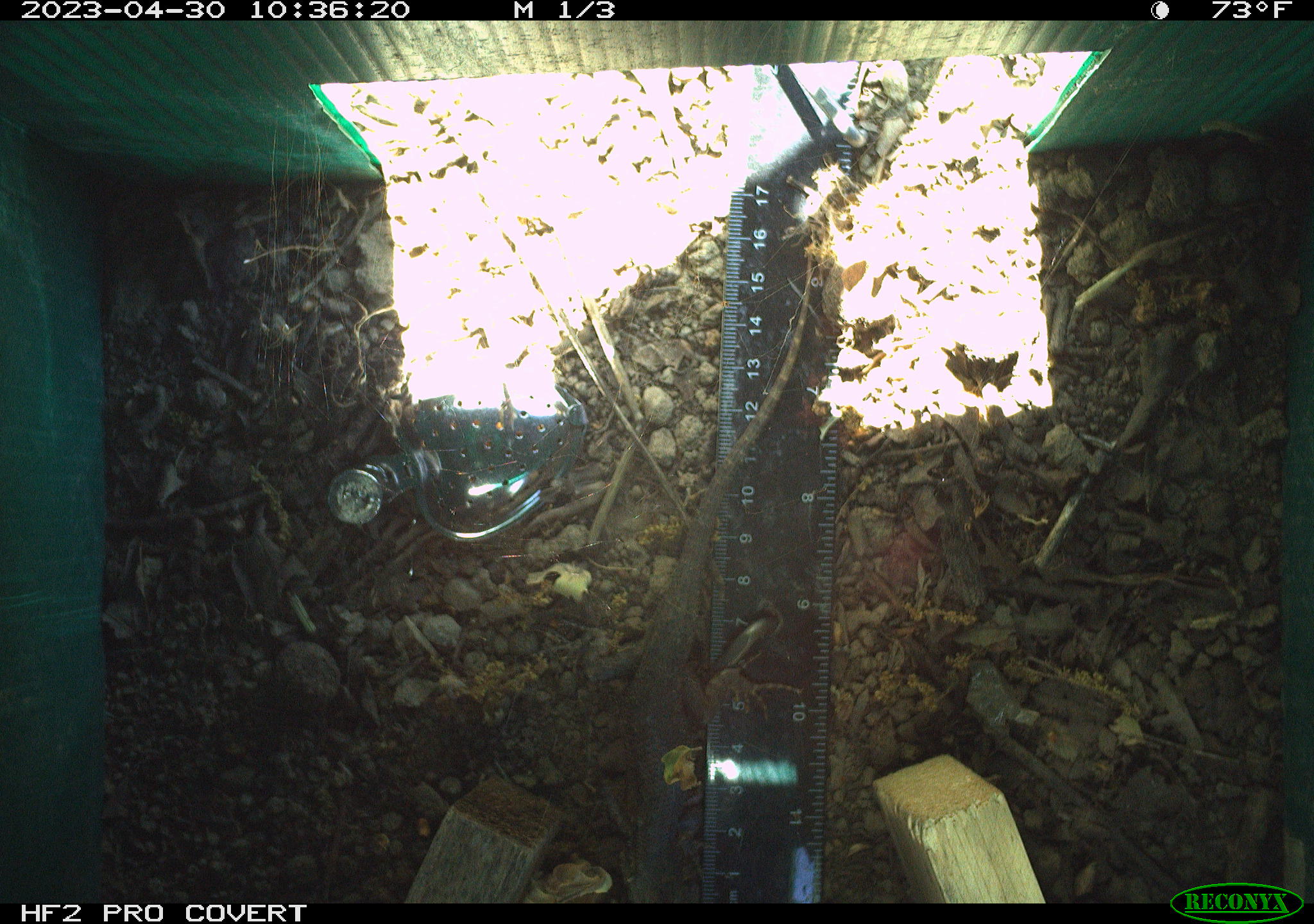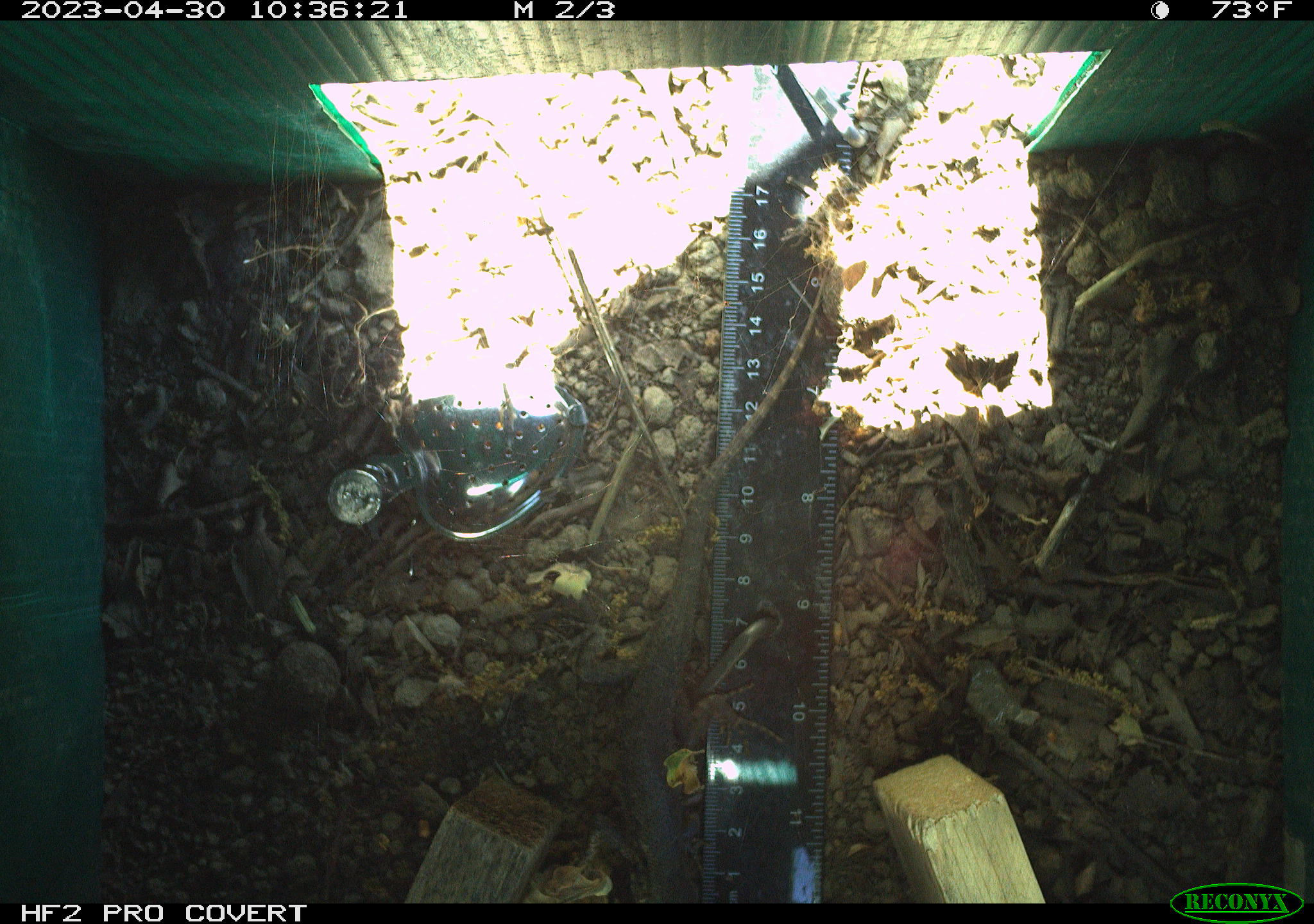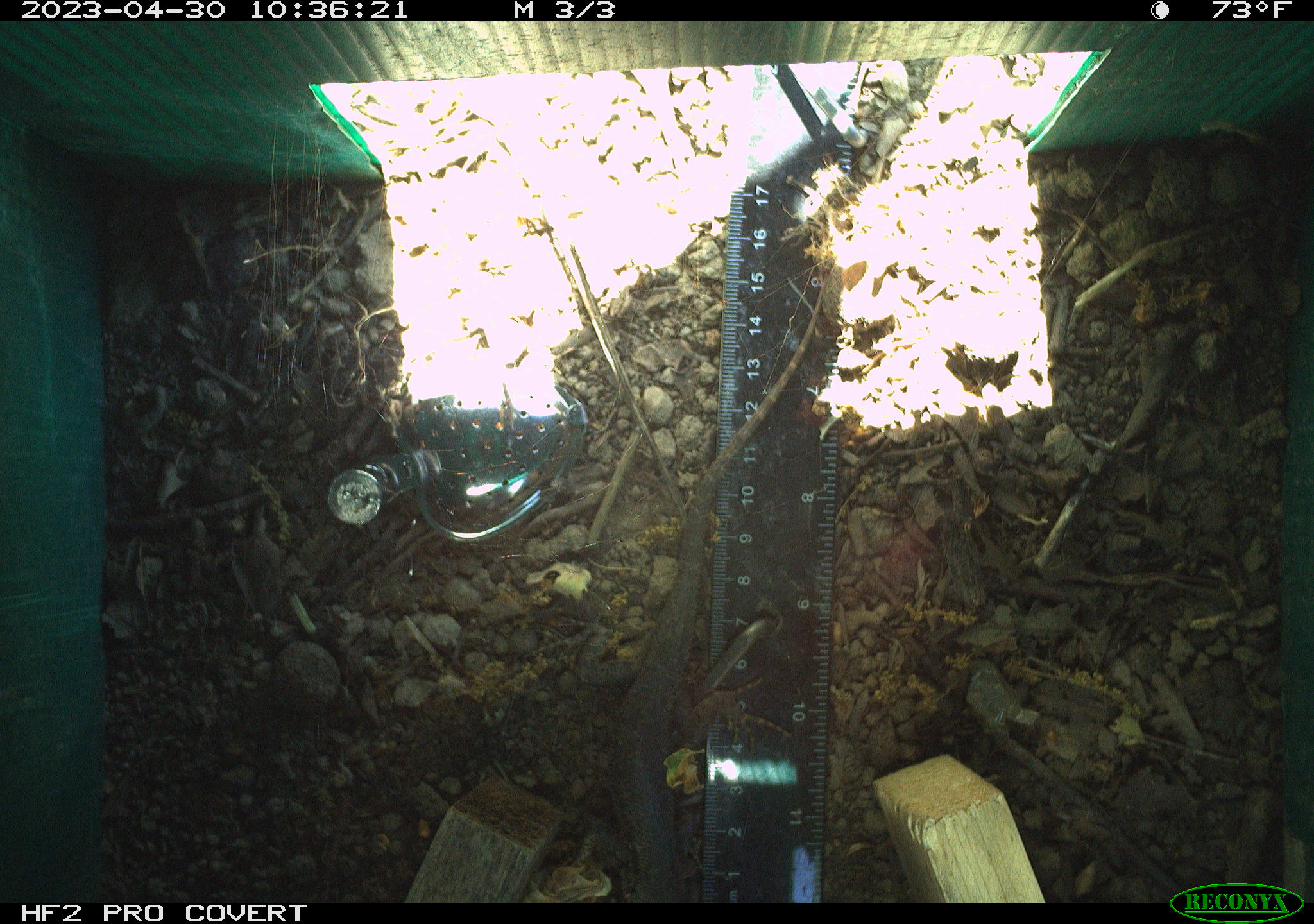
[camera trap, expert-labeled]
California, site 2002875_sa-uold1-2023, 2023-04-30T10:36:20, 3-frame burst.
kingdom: Animalia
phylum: Chordata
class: Reptilia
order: Squamata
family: Phrynosomatidae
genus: Sceloporus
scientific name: Sceloporus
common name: spiny lizards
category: sceloporus species